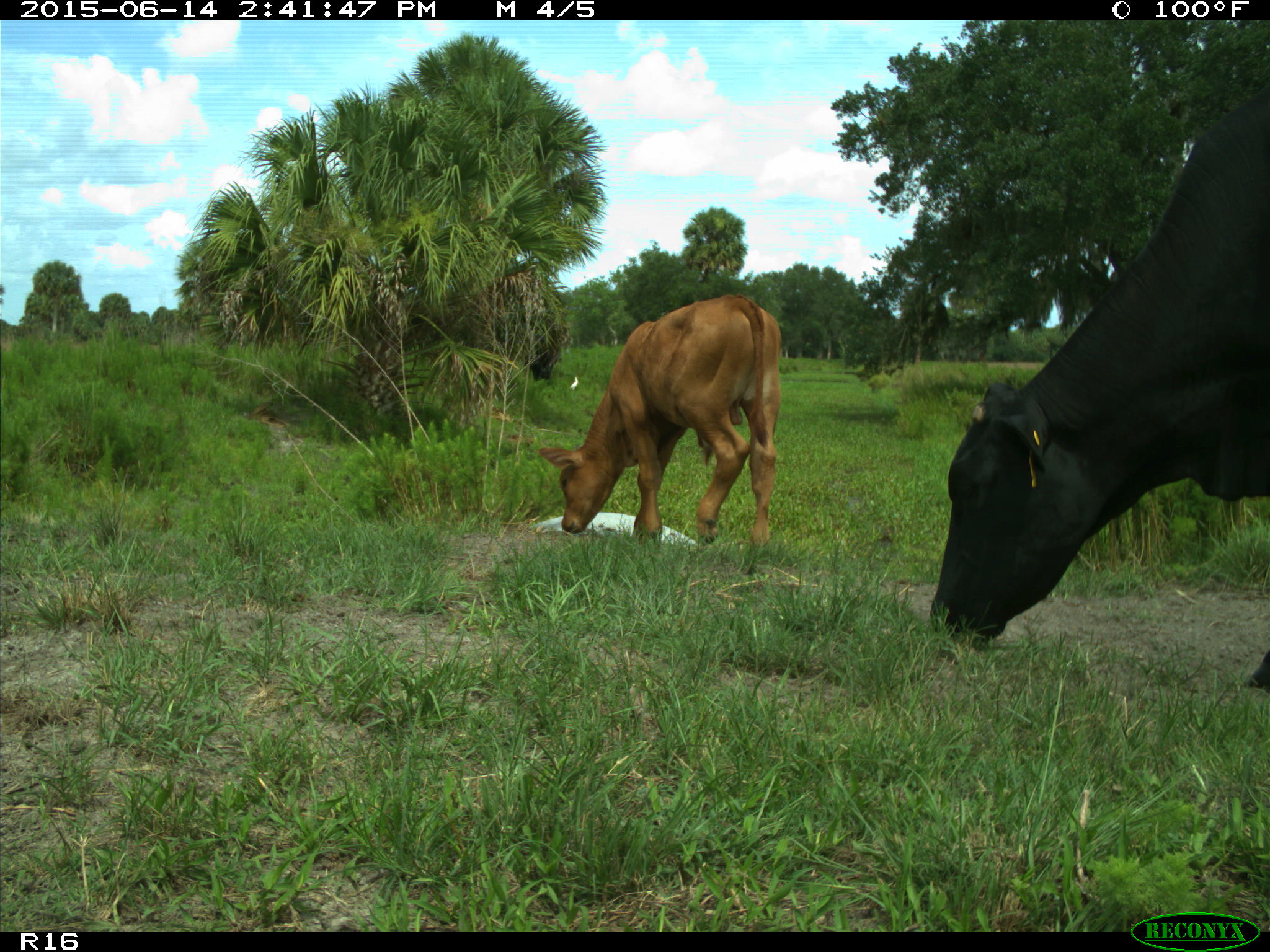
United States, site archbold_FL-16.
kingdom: Animalia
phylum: Chordata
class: Mammalia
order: Artiodactyla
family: Bovidae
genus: Bos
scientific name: Bos taurus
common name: domestic cow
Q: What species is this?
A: Bos taurus (domestic cow).